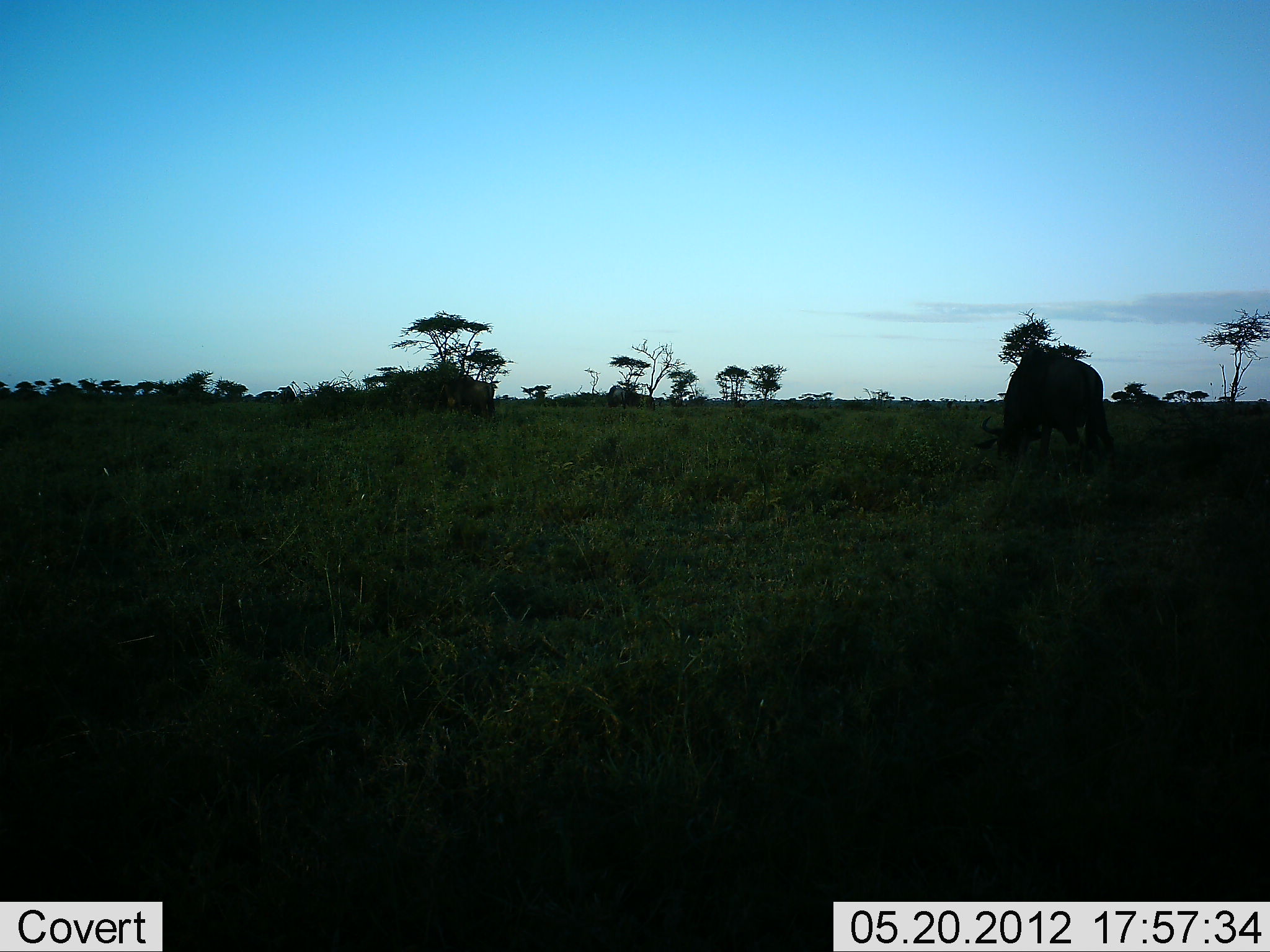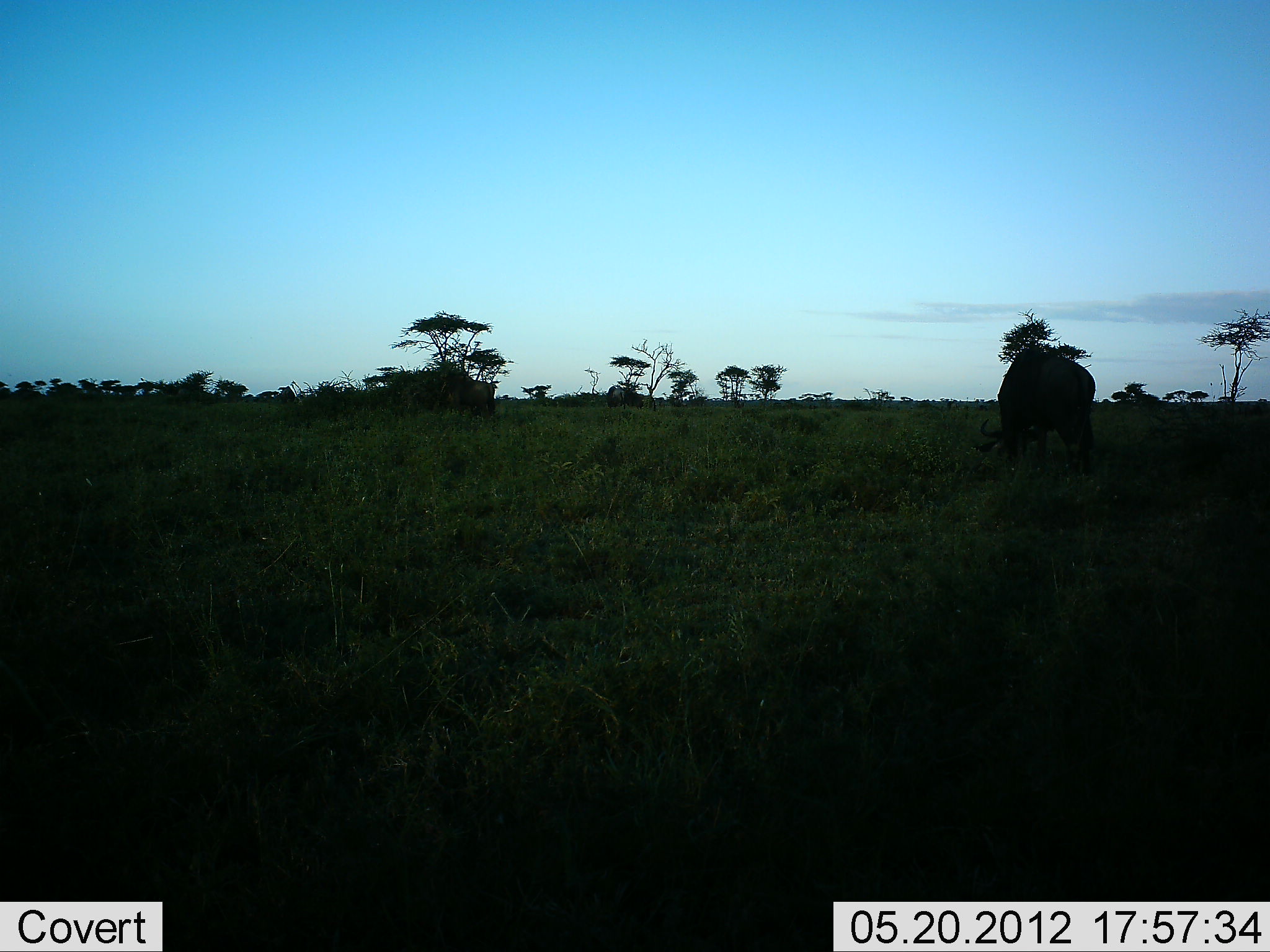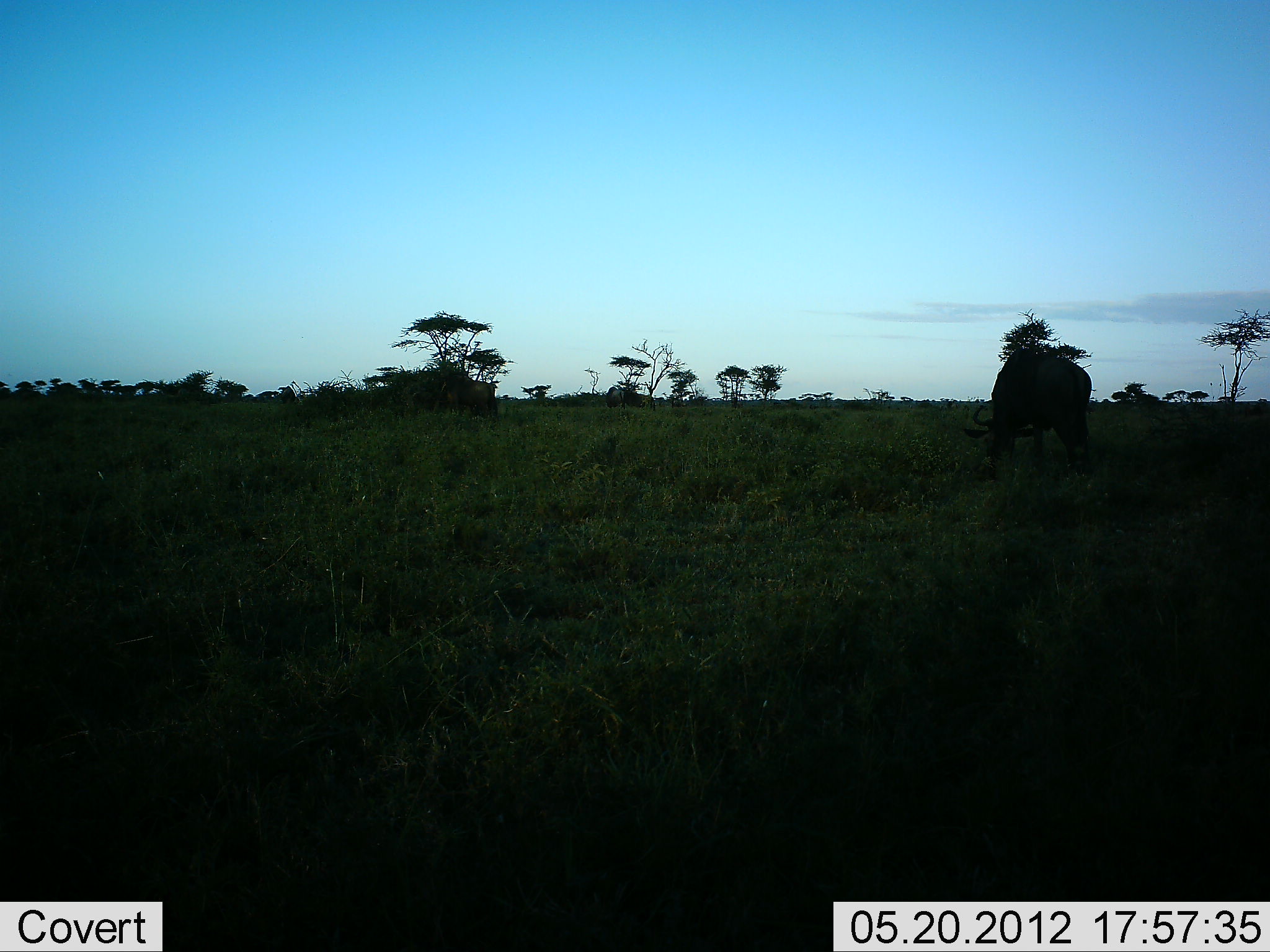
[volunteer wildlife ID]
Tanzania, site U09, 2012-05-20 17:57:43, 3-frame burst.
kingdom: Animalia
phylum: Chordata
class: Mammalia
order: Artiodactyla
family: Bovidae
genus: Connochaetes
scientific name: Connochaetes taurinus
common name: blue wildebeest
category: wildebeest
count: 2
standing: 50%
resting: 0%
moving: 10%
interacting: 0%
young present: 0%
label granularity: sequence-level